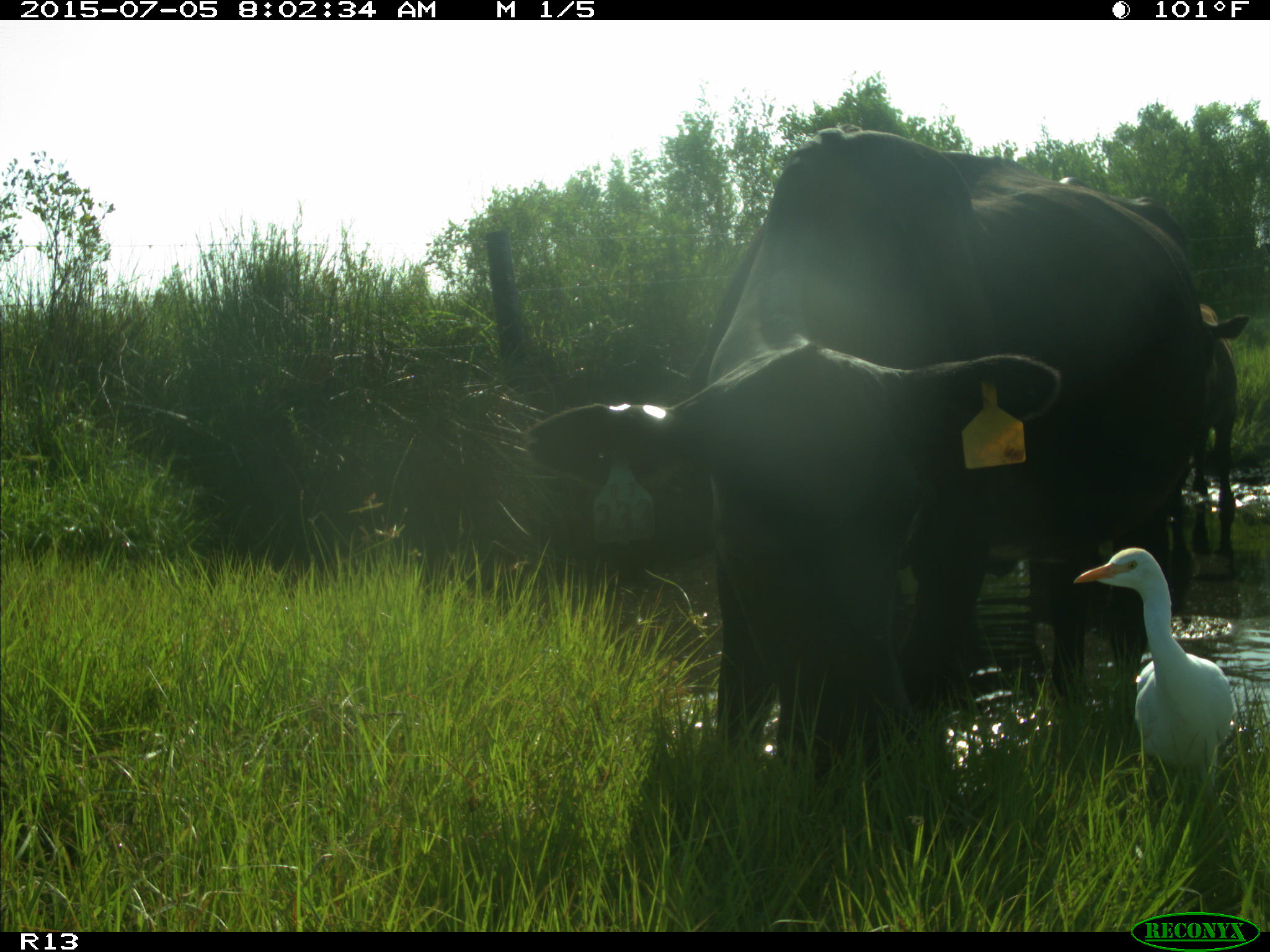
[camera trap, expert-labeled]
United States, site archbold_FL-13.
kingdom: Animalia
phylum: Chordata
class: Mammalia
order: Artiodactyla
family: Bovidae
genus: Bos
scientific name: Bos taurus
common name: domestic cow